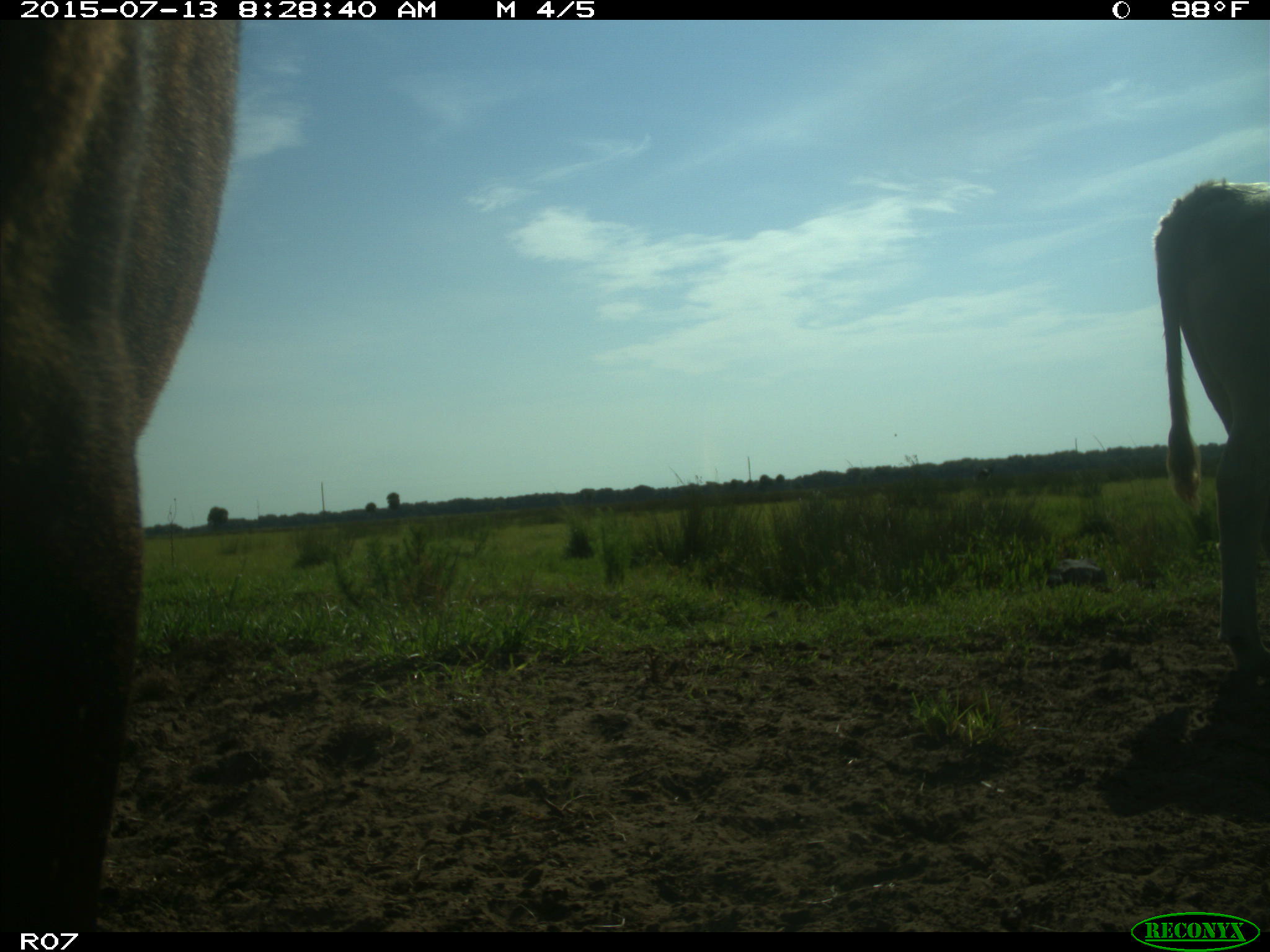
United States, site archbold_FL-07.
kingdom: Animalia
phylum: Chordata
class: Mammalia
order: Artiodactyla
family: Bovidae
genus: Bos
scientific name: Bos taurus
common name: domestic cow